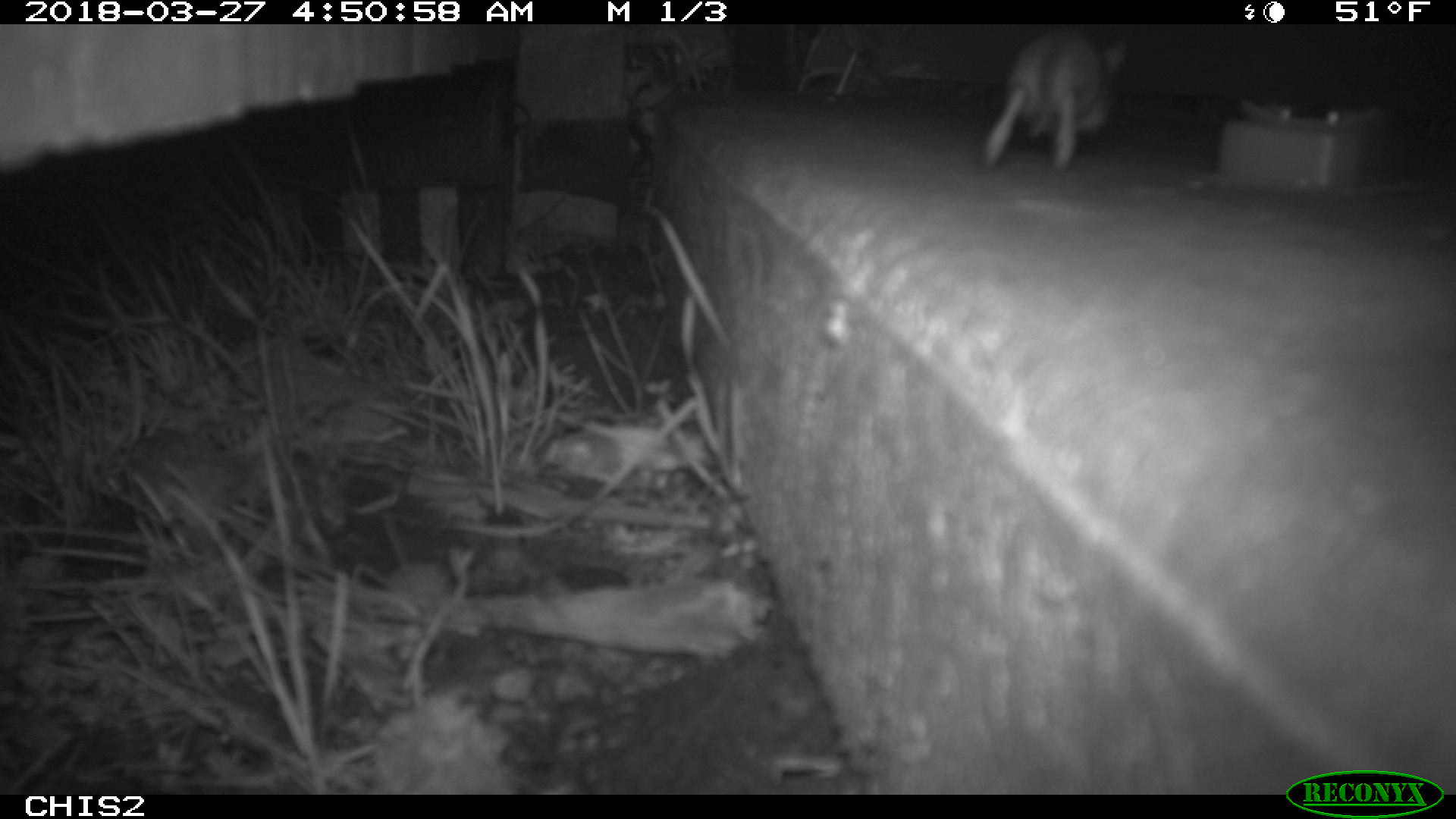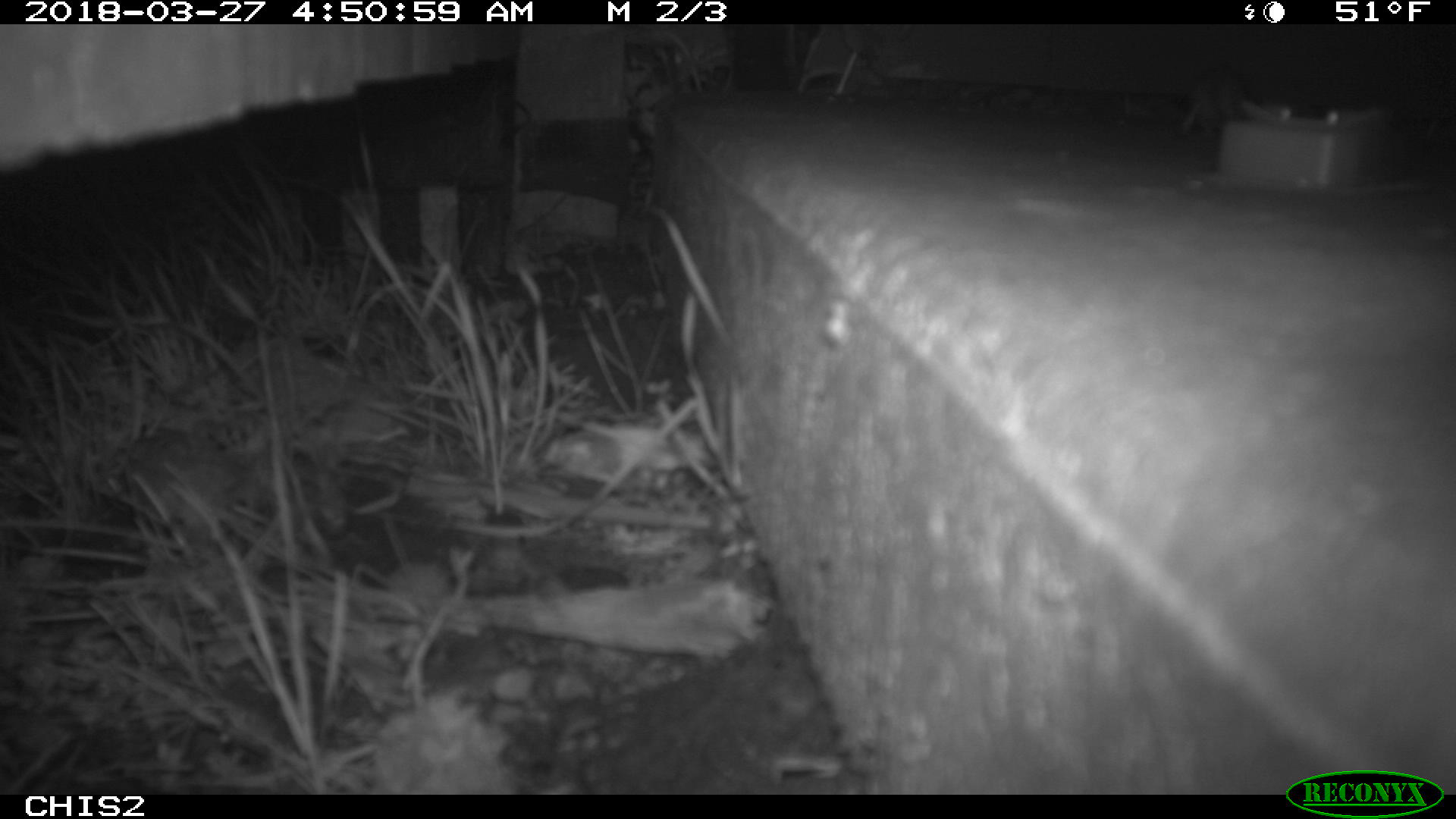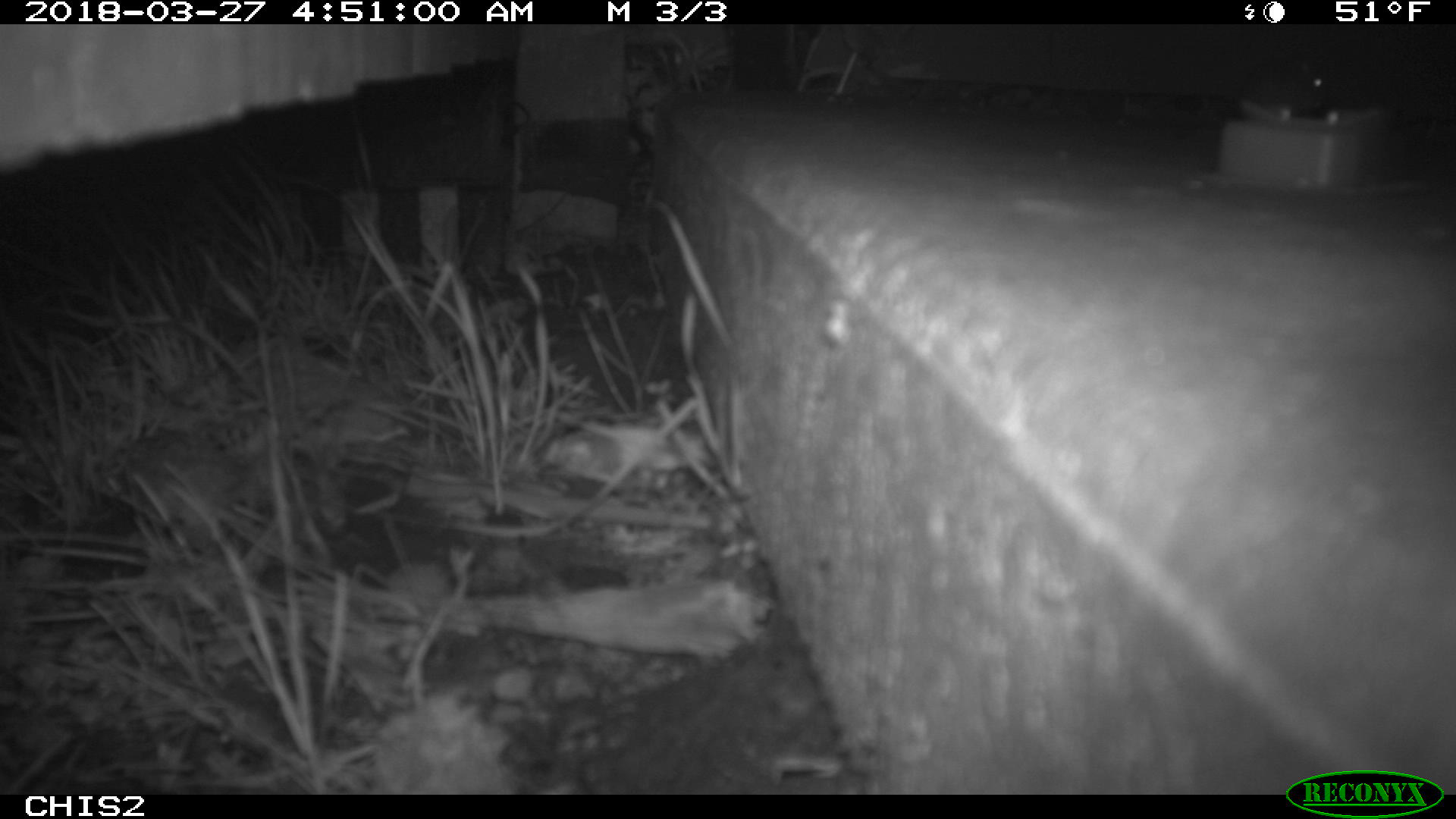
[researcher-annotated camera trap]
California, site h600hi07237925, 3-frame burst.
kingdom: Animalia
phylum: Chordata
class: Mammalia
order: Rodentia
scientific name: Rodentia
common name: rodent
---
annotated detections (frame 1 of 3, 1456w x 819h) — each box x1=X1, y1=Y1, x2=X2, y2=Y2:
rodent: x1=981, y1=21, x2=1128, y2=178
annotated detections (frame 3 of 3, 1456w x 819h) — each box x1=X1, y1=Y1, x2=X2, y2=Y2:
rodent: x1=1241, y1=58, x2=1329, y2=111